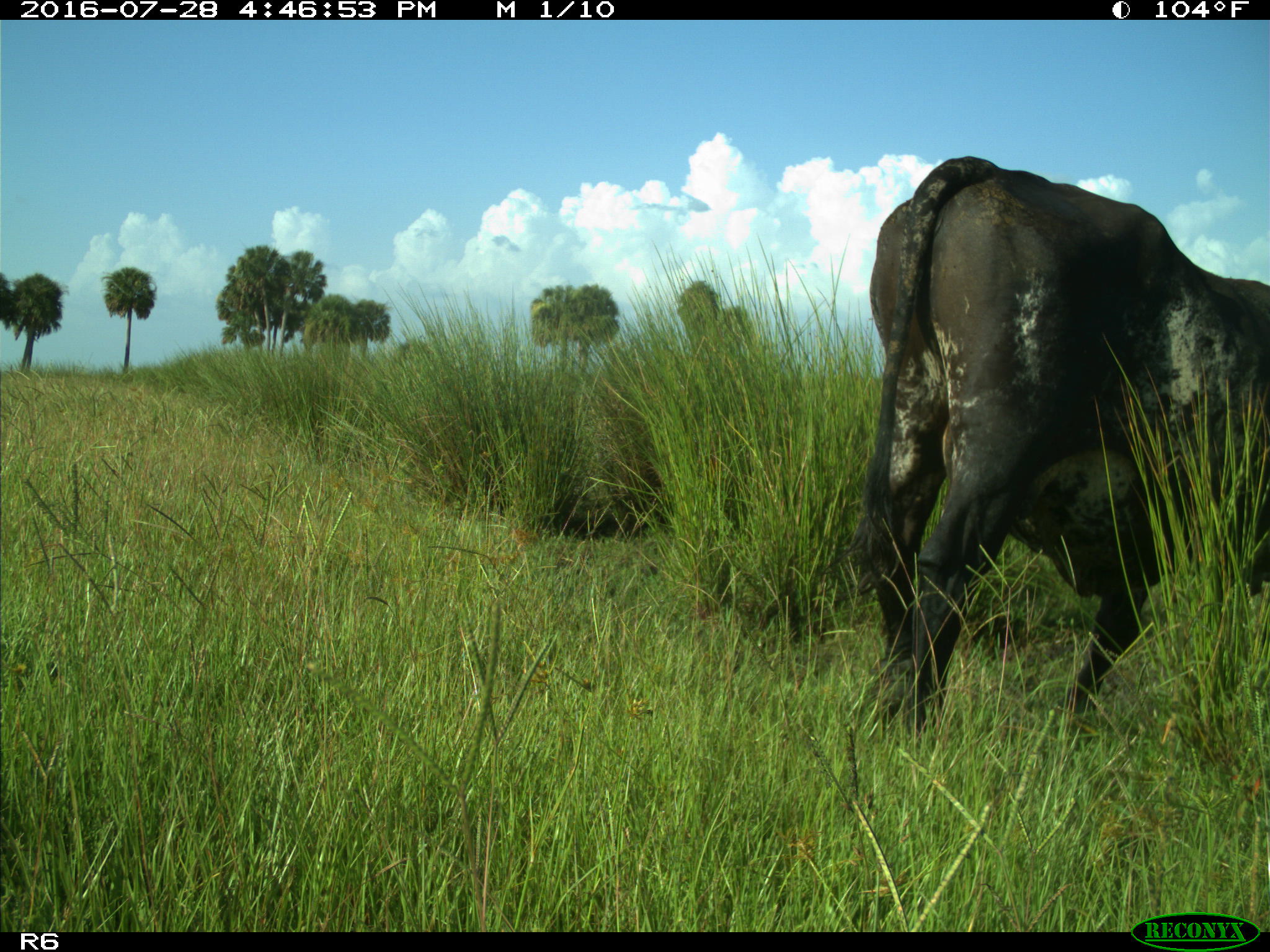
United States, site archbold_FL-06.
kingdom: Animalia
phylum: Chordata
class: Mammalia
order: Artiodactyla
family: Bovidae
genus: Bos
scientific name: Bos taurus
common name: domestic cow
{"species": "Bos taurus (domestic cow)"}